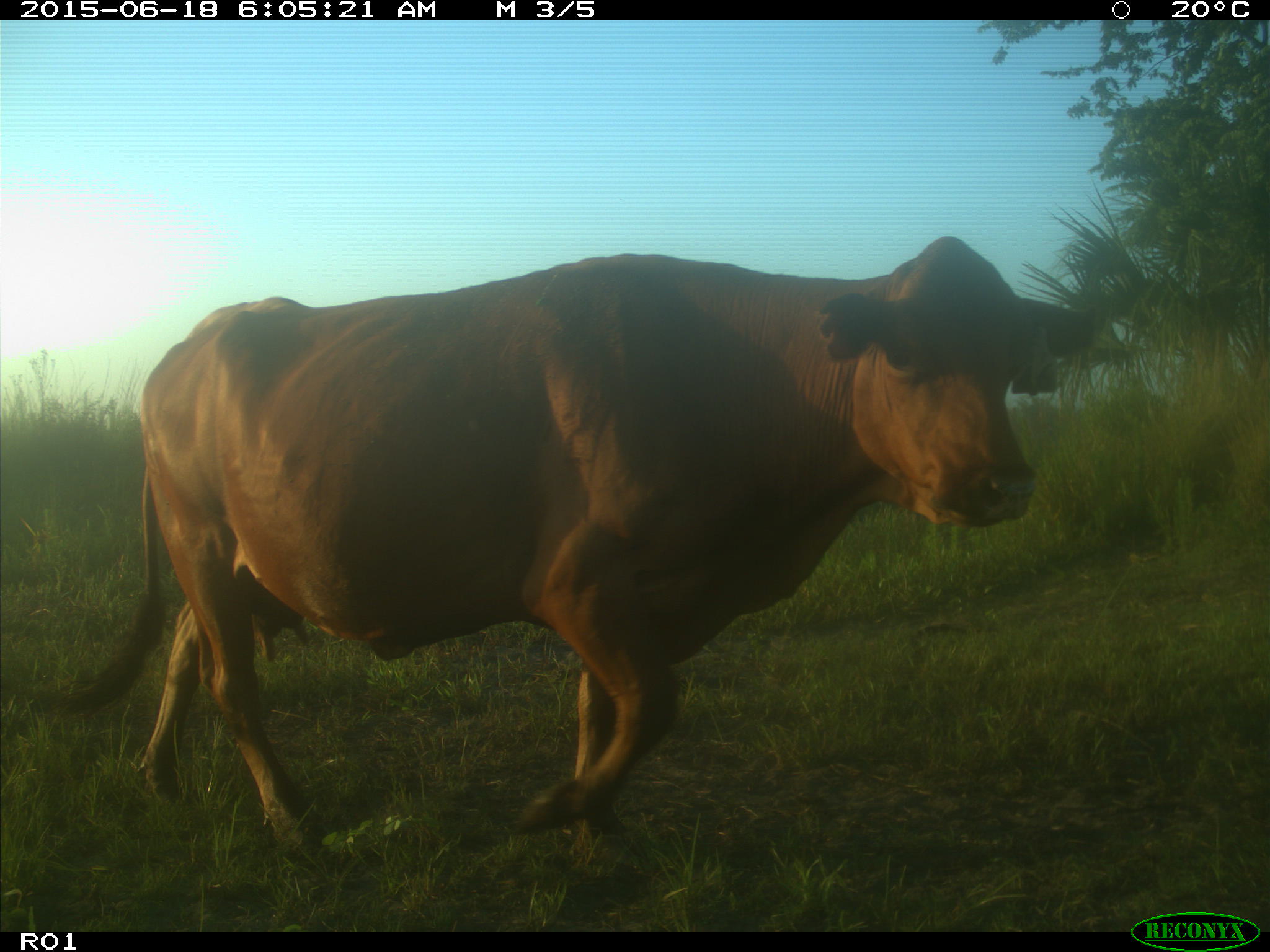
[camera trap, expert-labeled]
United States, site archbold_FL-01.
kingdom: Animalia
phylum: Chordata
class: Mammalia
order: Artiodactyla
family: Bovidae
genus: Bos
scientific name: Bos taurus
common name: domestic cow